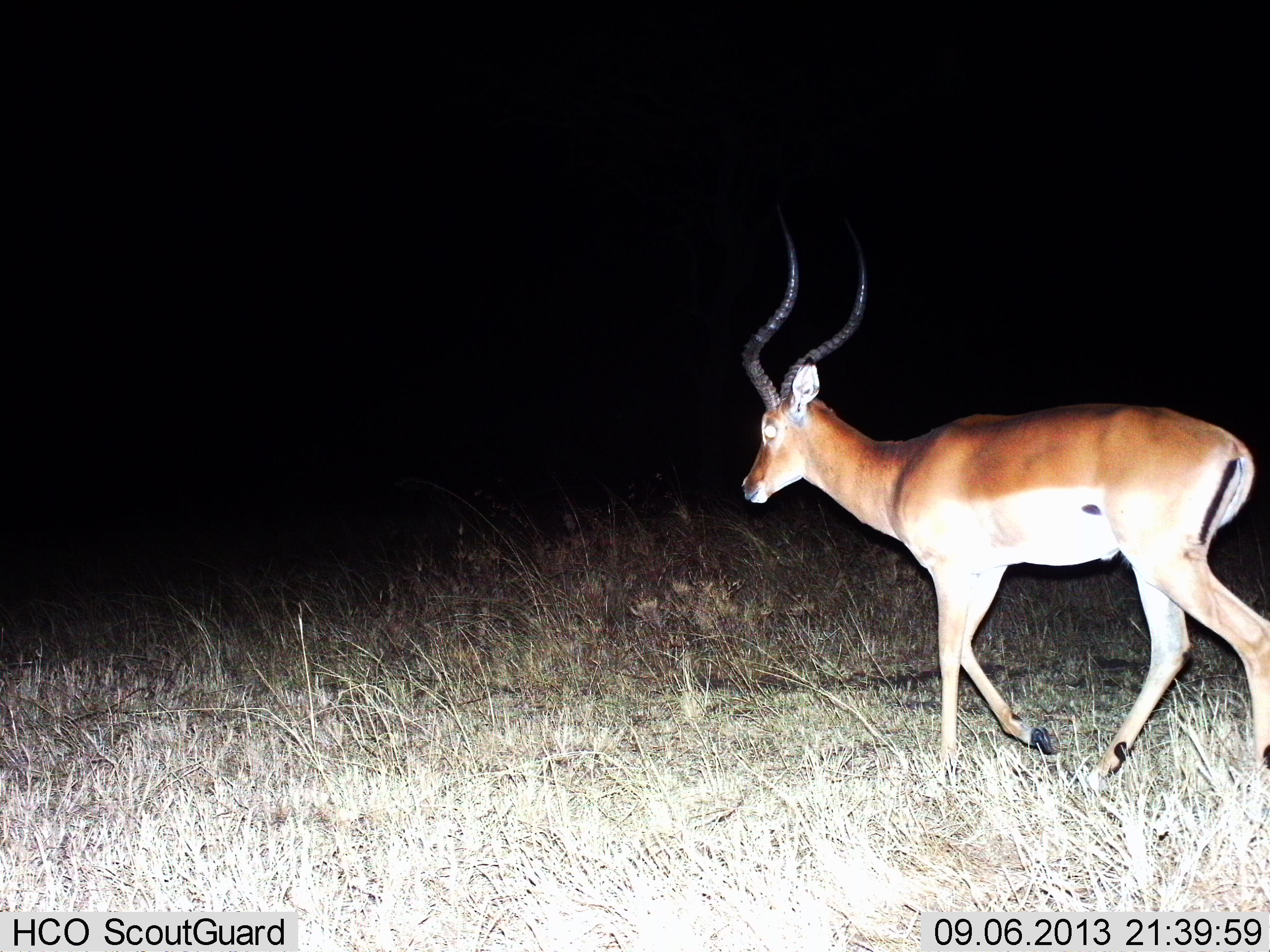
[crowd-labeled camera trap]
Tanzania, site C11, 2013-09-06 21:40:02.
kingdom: Animalia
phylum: Chordata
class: Mammalia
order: Artiodactyla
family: Bovidae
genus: Aepyceros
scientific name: Aepyceros melampus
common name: impala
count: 1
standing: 7%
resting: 0%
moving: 93%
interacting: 0%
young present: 0%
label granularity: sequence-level